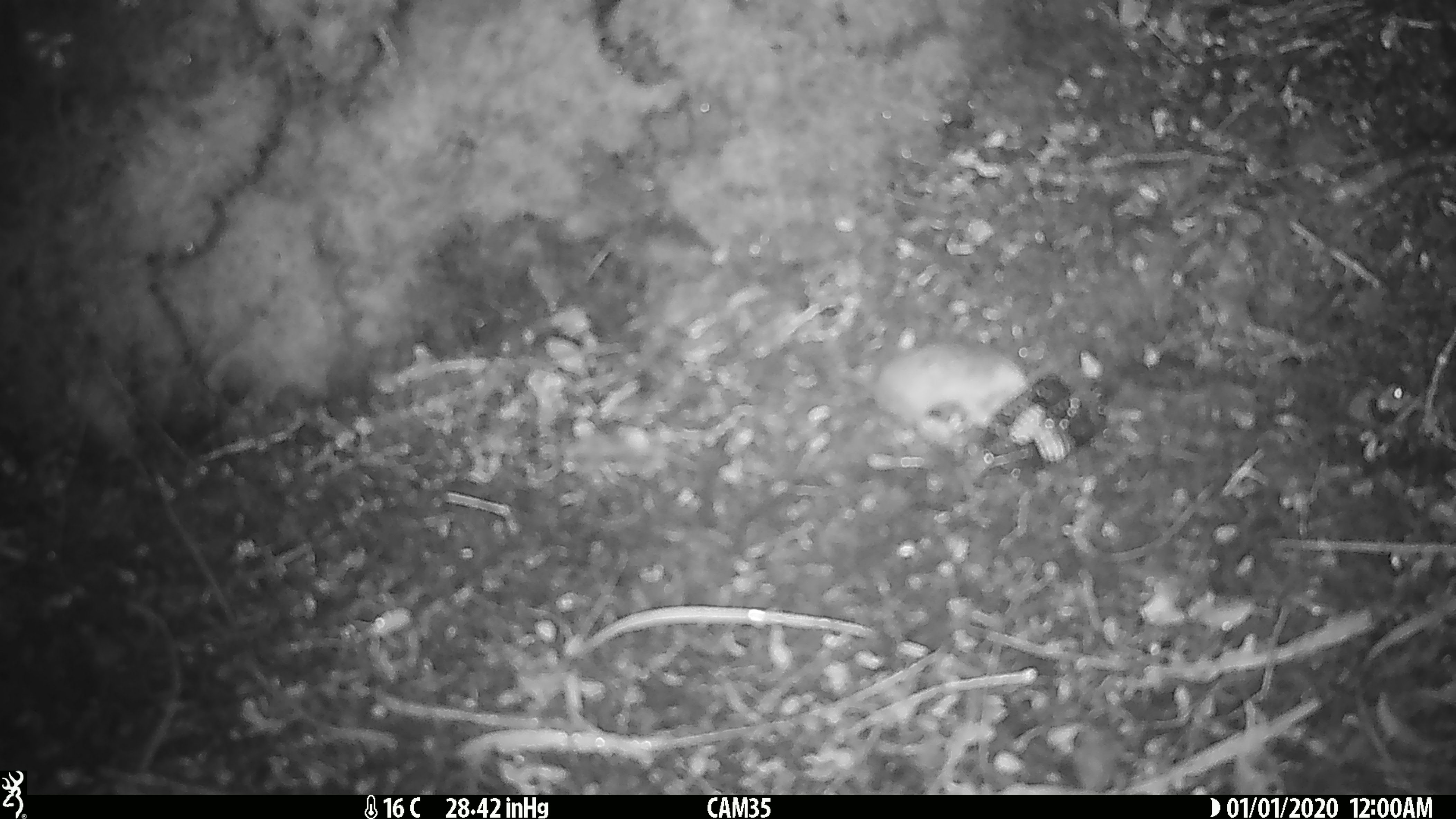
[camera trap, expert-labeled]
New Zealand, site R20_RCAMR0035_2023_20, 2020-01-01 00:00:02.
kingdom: Animalia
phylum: Chordata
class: Mammalia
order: Rodentia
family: Muridae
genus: Mus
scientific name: Mus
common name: mouse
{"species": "mouse (Mus)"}